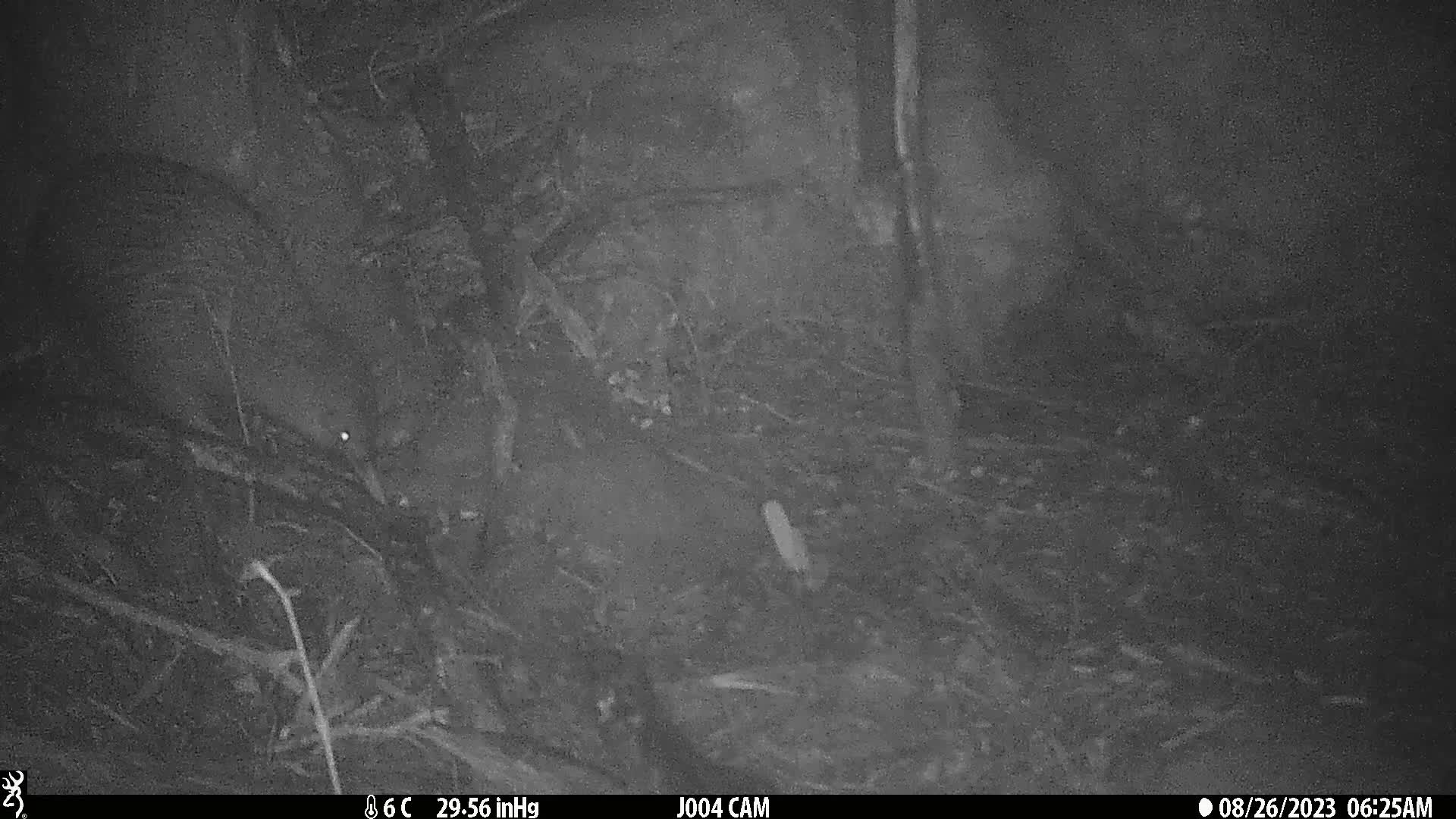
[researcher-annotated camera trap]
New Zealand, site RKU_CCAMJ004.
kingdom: Animalia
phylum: Chordata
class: Aves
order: Apterygiformes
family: Apterygidae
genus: Apteryx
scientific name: Apteryx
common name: kiwi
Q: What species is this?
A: Kiwi (Apteryx).